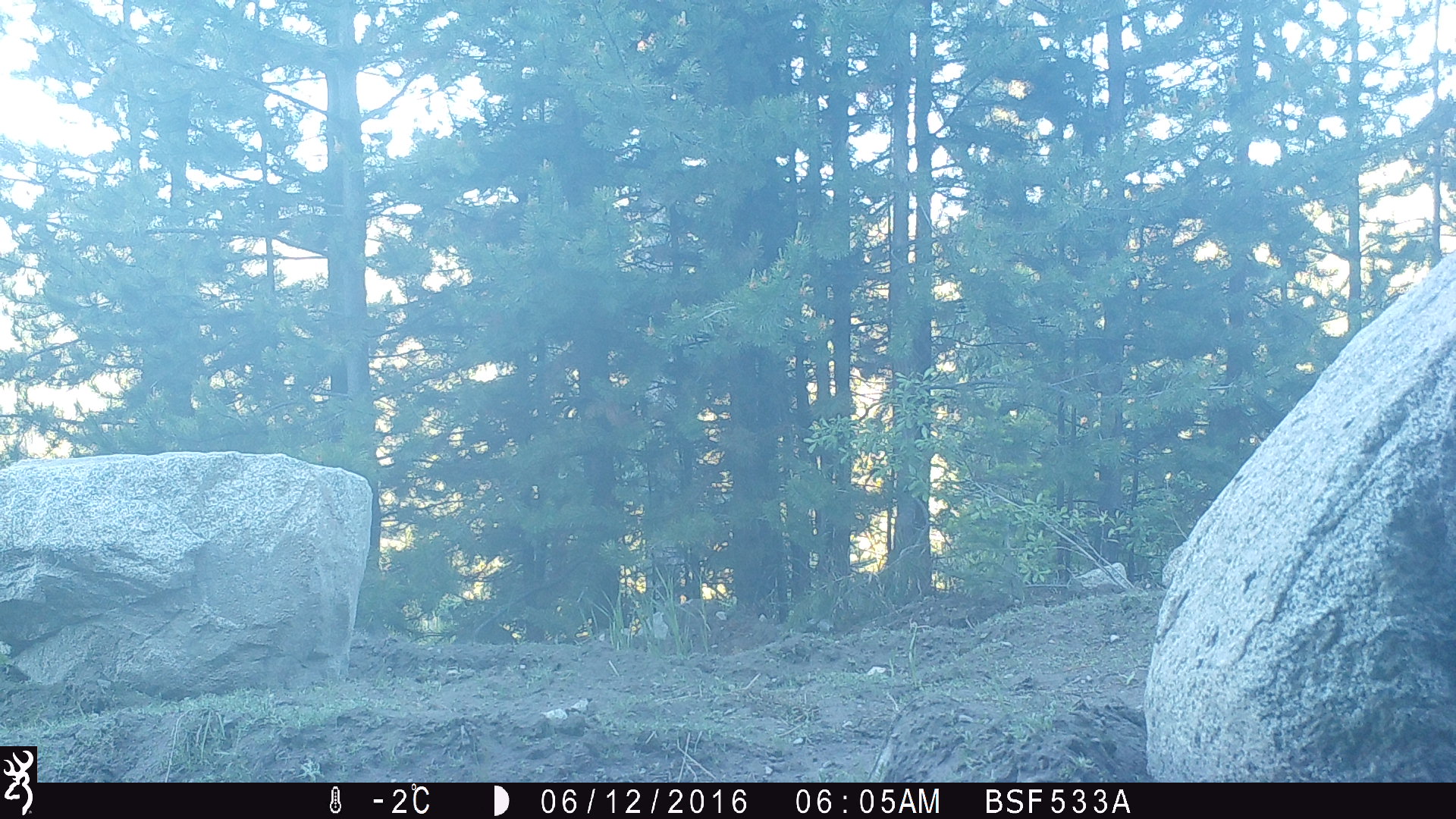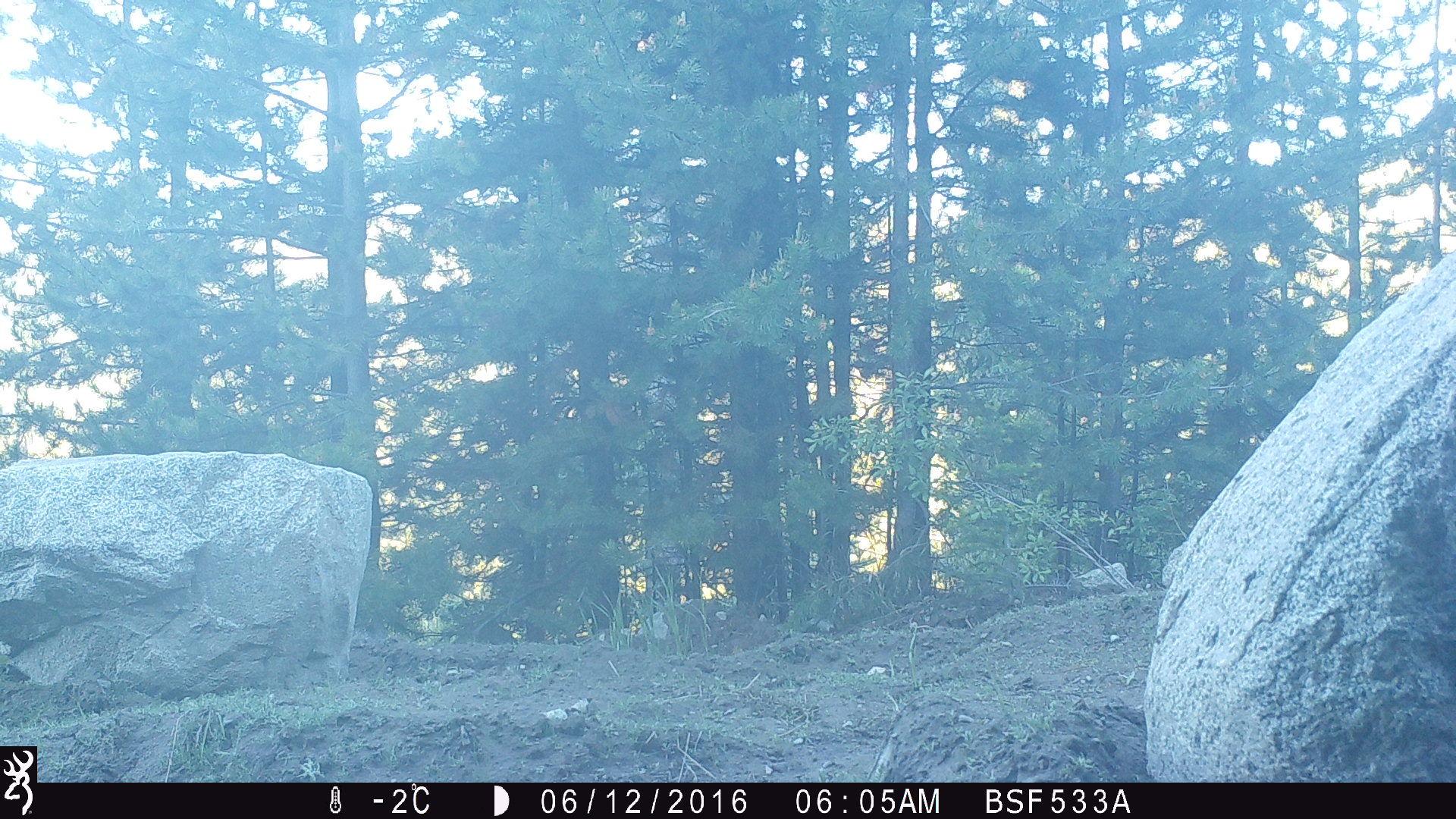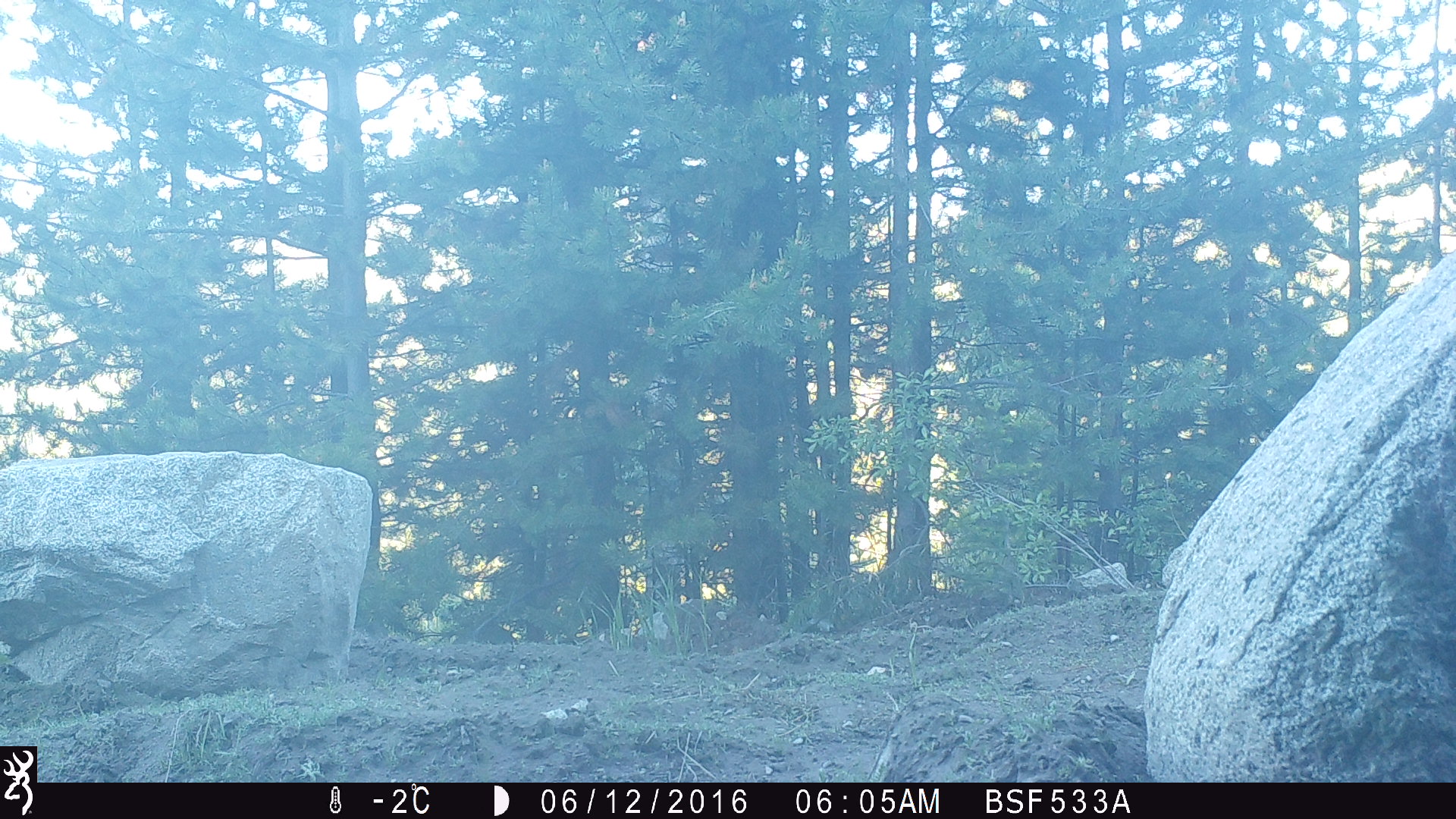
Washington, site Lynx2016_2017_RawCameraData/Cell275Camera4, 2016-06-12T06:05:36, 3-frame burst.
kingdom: Animalia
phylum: Chordata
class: Mammalia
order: Carnivora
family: Canidae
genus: Canis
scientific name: Canis latrans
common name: coyote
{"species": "Canis latrans (coyote)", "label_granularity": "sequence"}